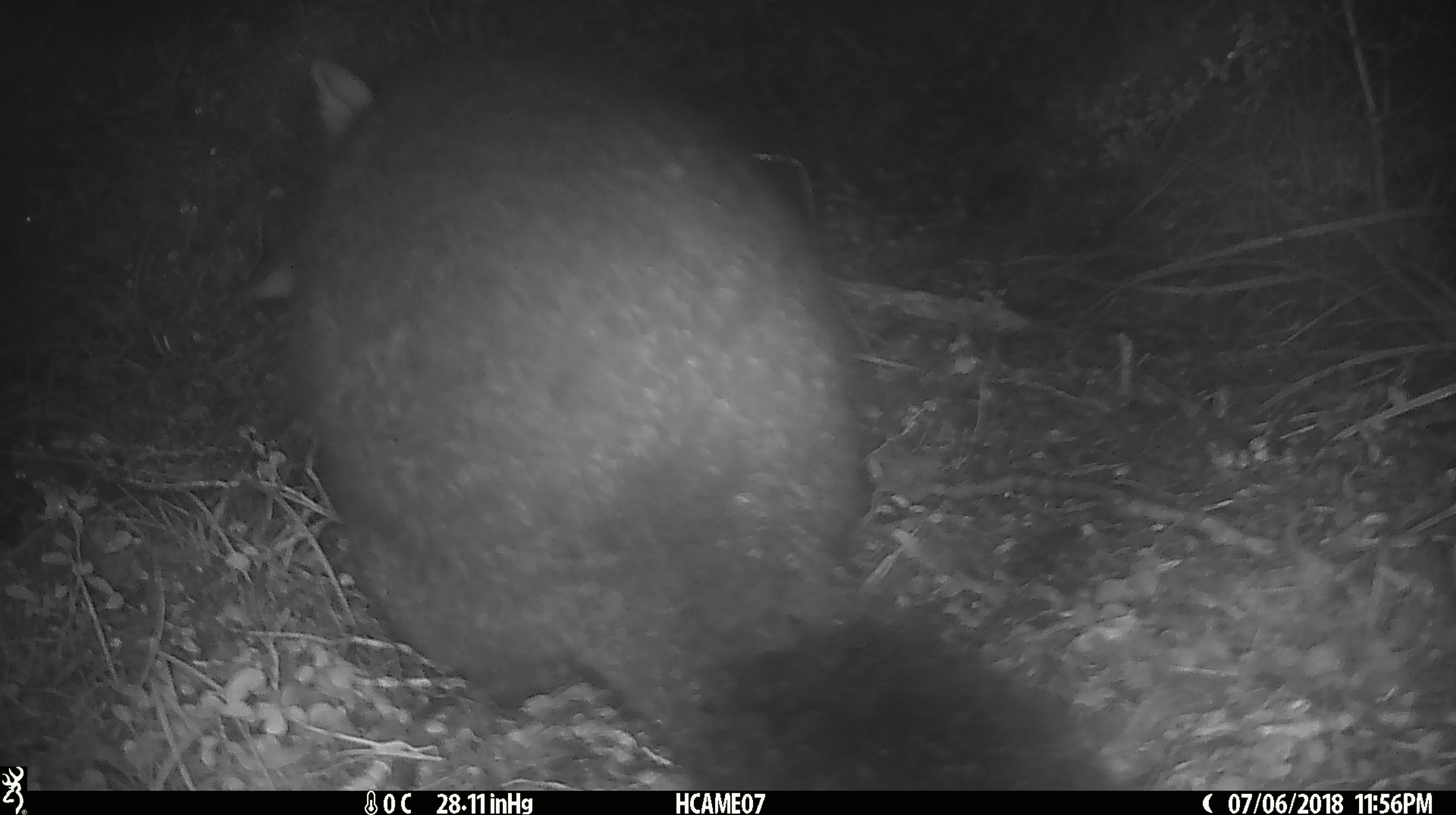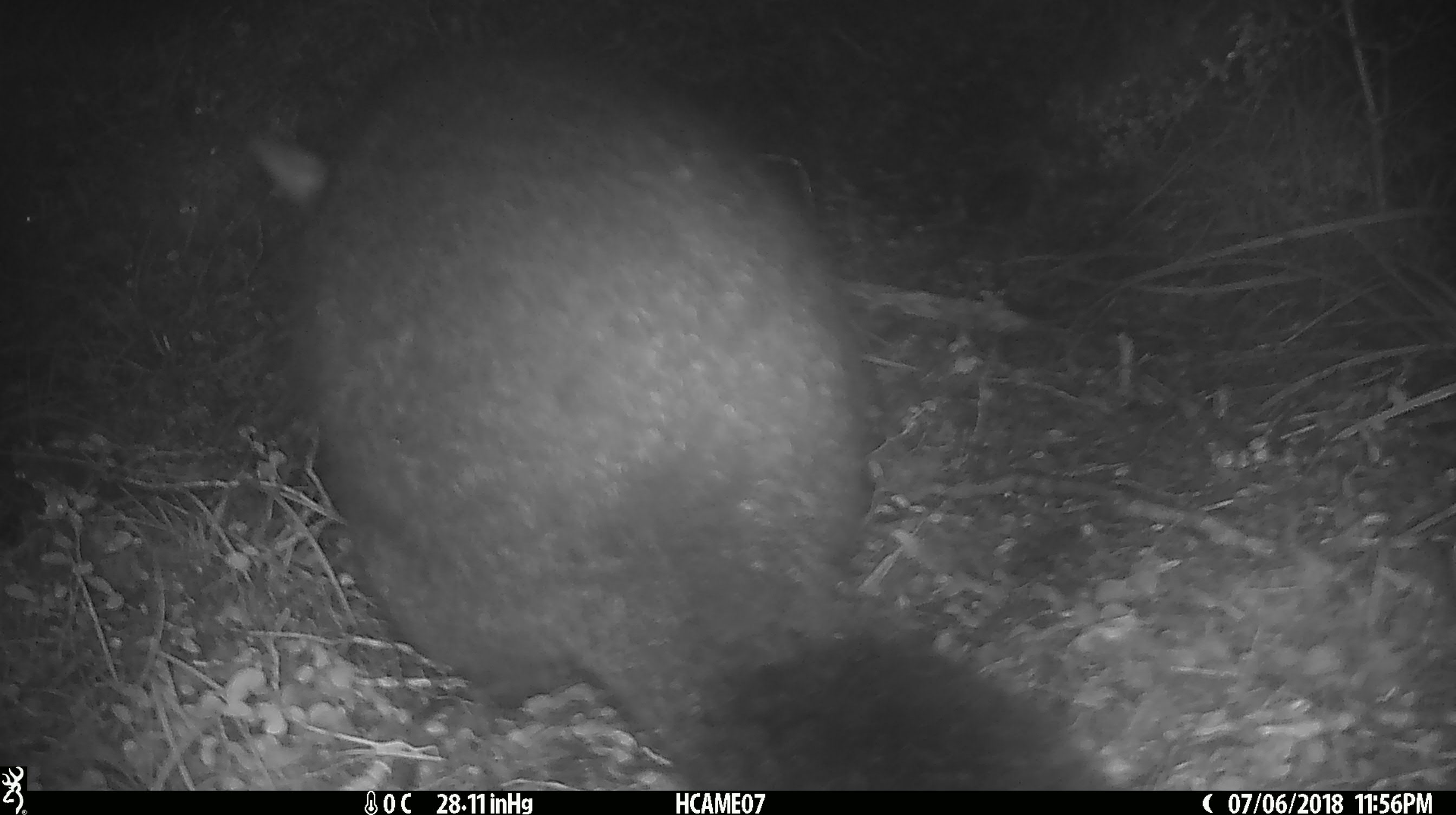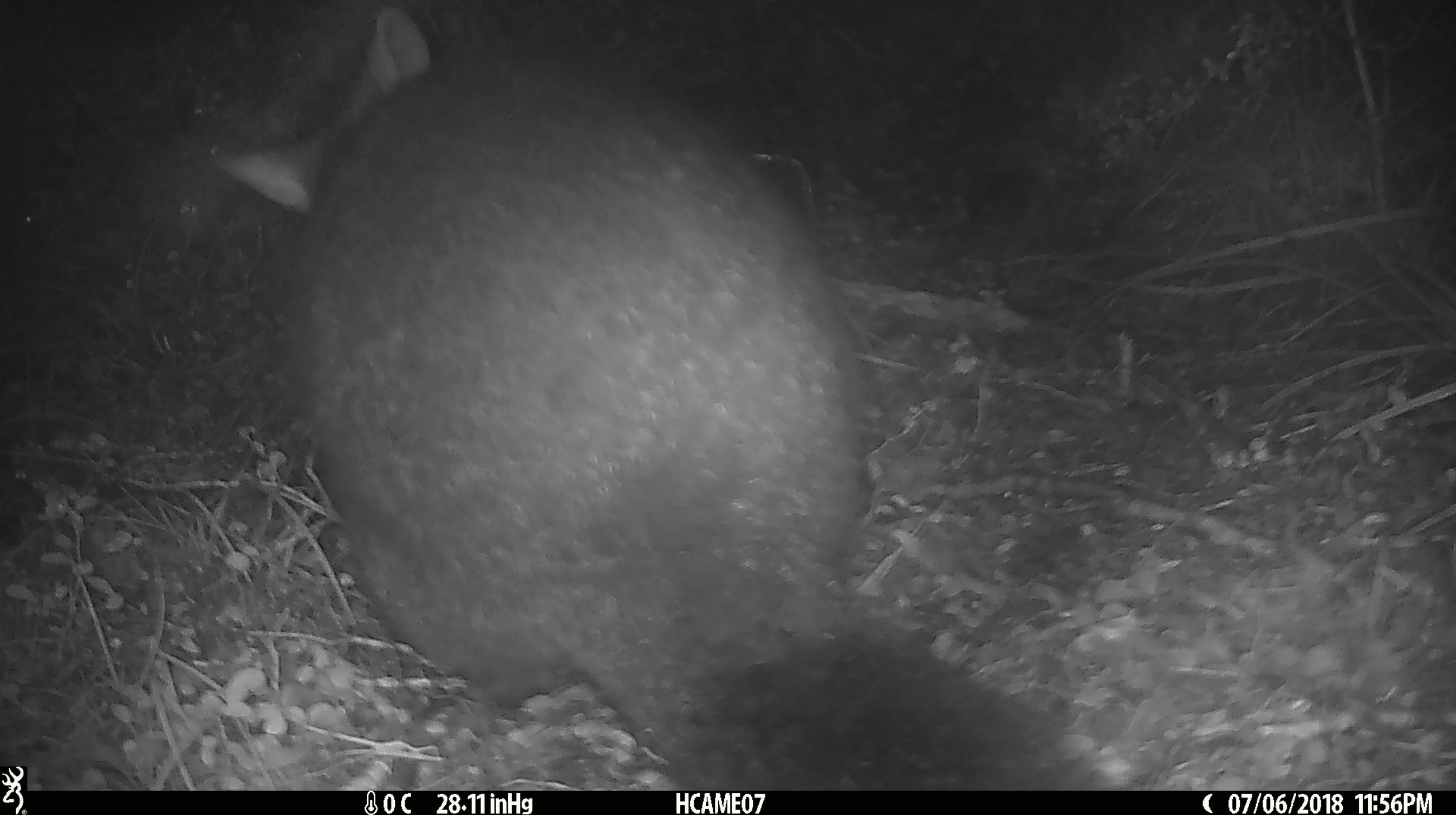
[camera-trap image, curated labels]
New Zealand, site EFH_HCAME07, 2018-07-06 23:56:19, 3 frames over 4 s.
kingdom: Animalia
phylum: Chordata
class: Mammalia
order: Diprotodontia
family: Phalangeridae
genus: Trichosurus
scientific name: Trichosurus vulpecula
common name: common brushtail possum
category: possum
Possum (common brushtail possum) (Trichosurus vulpecula).